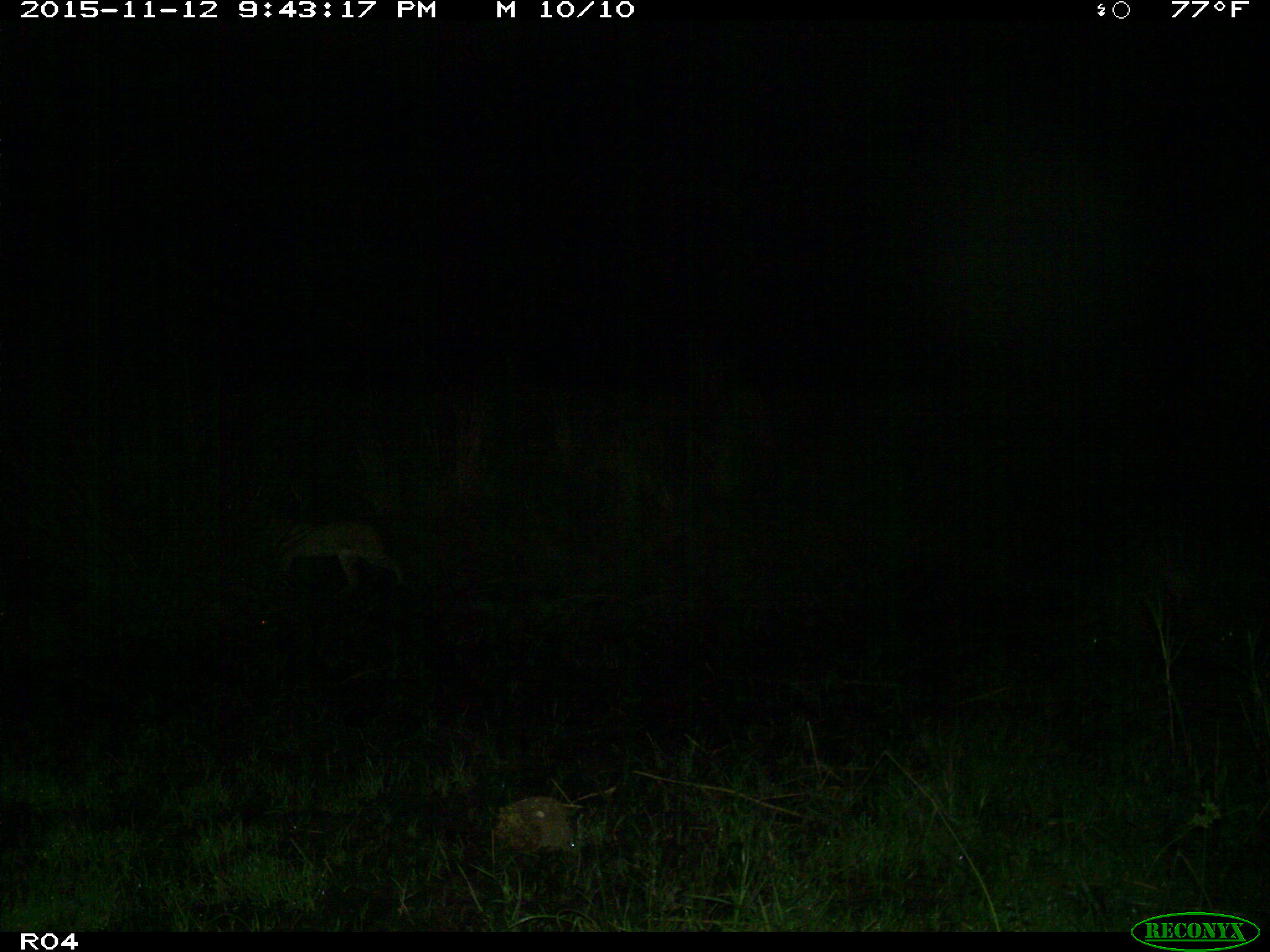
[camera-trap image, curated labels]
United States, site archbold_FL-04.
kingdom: Animalia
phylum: Chordata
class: Mammalia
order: Carnivora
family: Felidae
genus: Lynx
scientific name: Lynx rufus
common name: bobcat